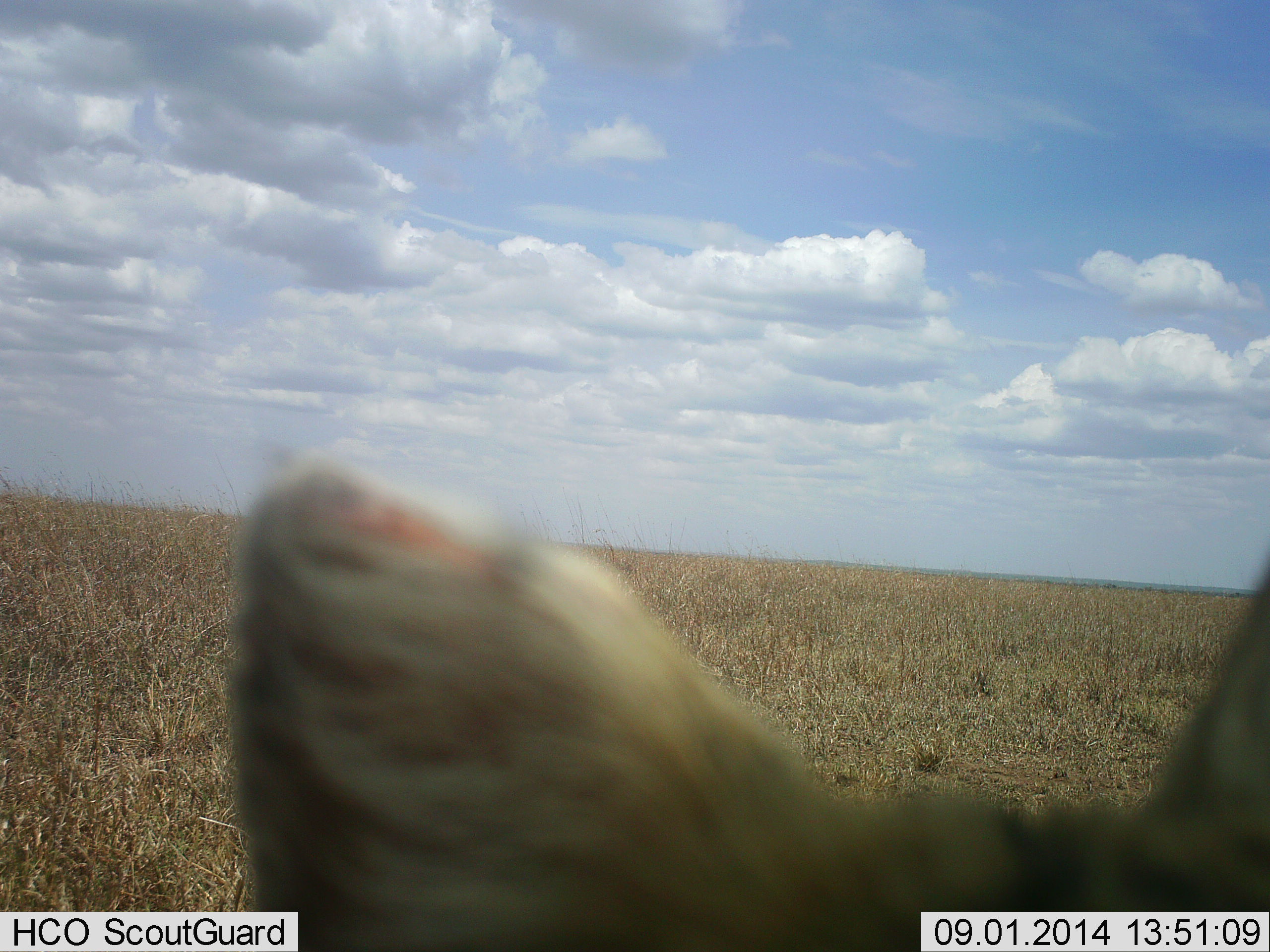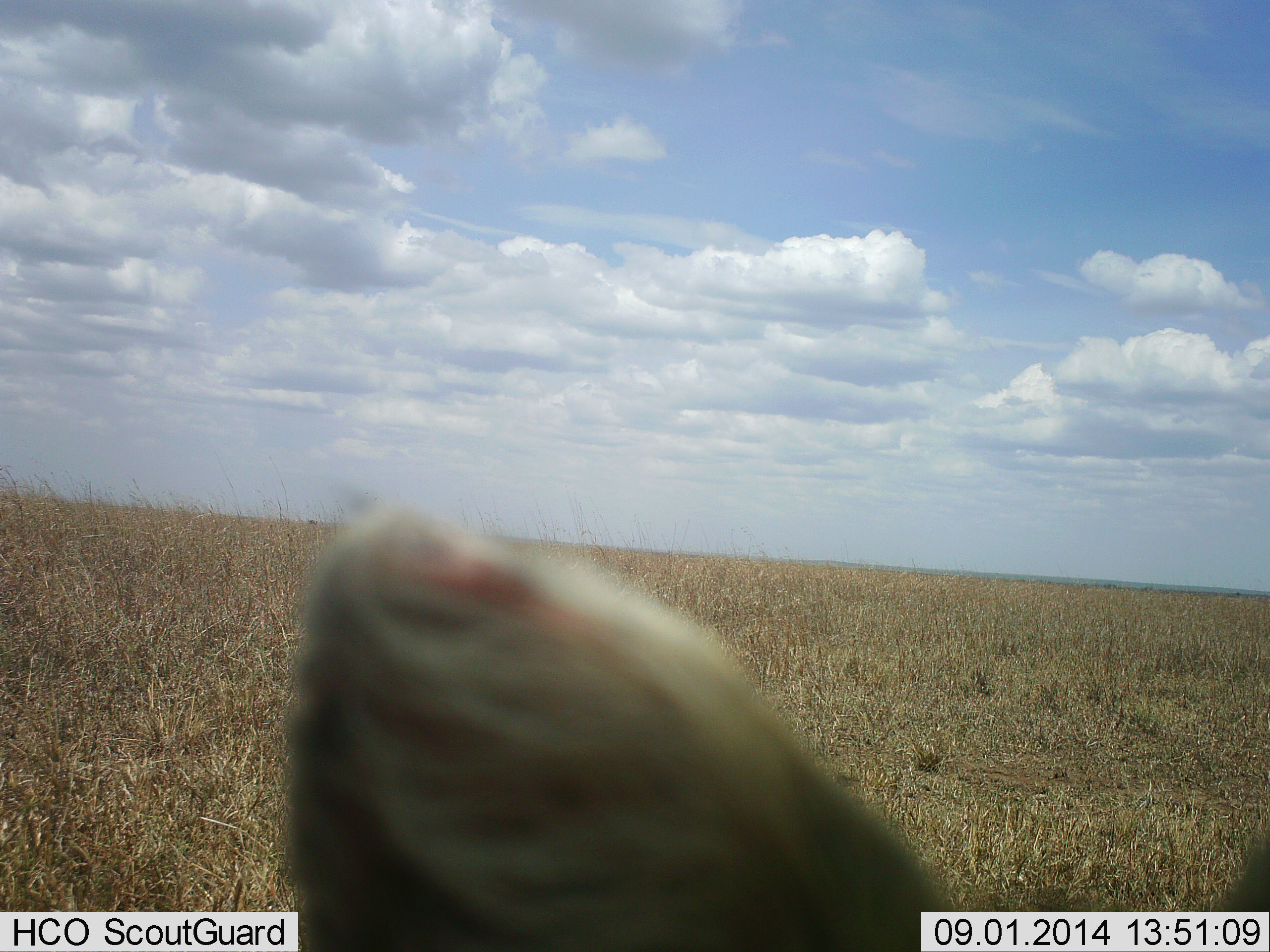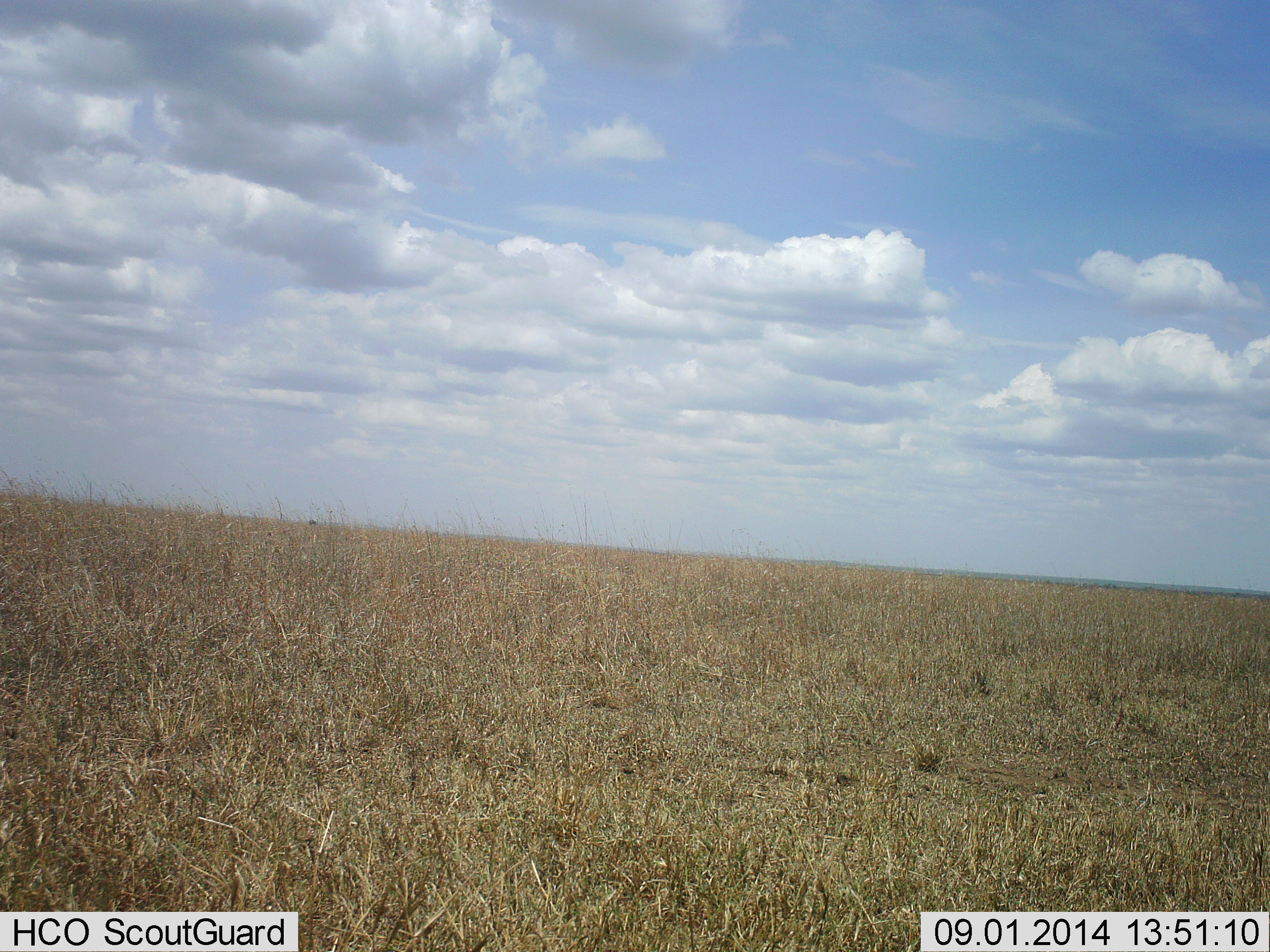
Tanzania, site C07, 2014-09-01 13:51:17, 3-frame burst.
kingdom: Animalia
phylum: Chordata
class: Mammalia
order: Carnivora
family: Canidae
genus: Lupulella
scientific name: Lupulella mesomelas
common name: black-backed jackal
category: jackal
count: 1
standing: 0%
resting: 0%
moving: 67%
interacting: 0%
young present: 0%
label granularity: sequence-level